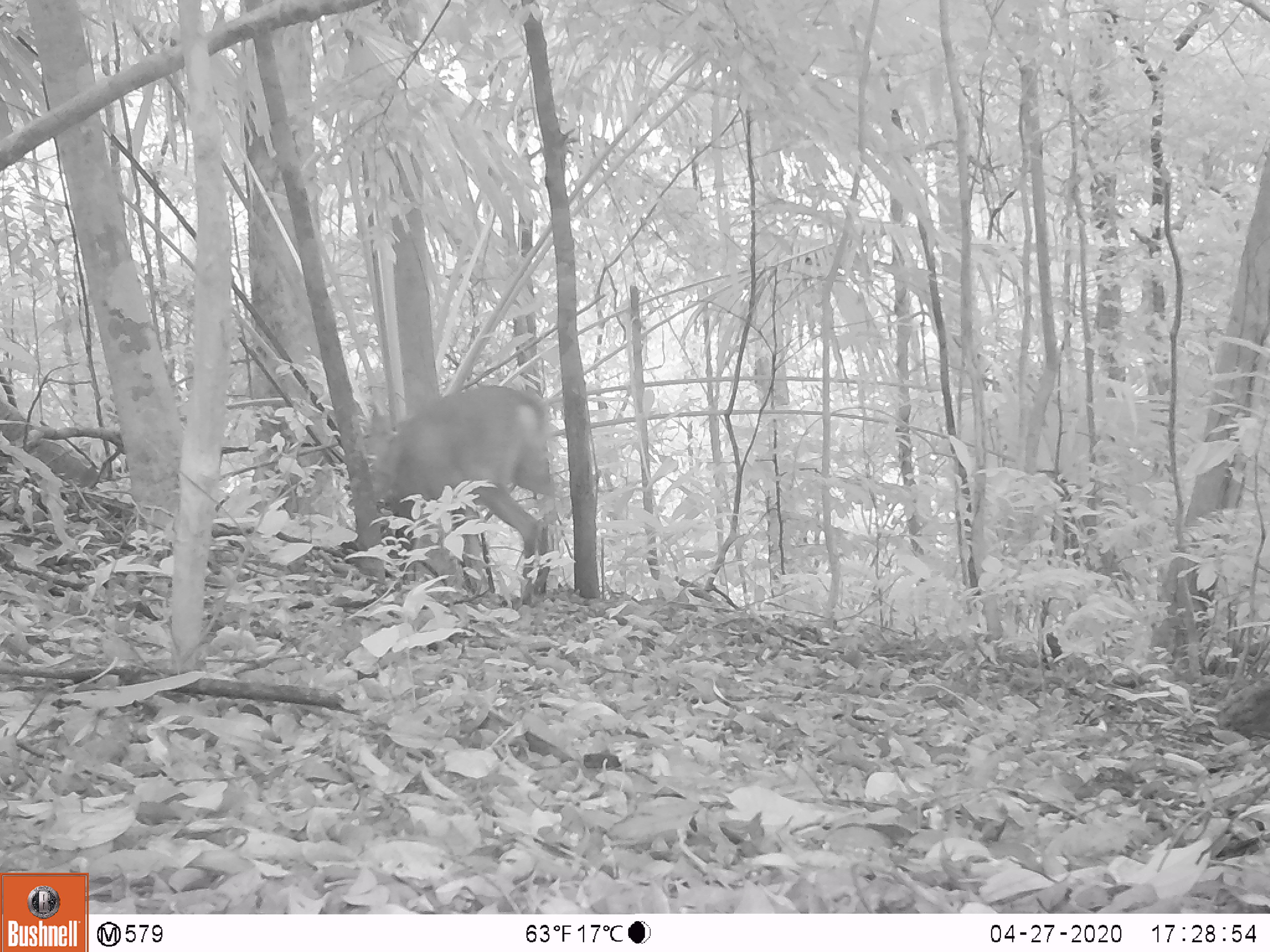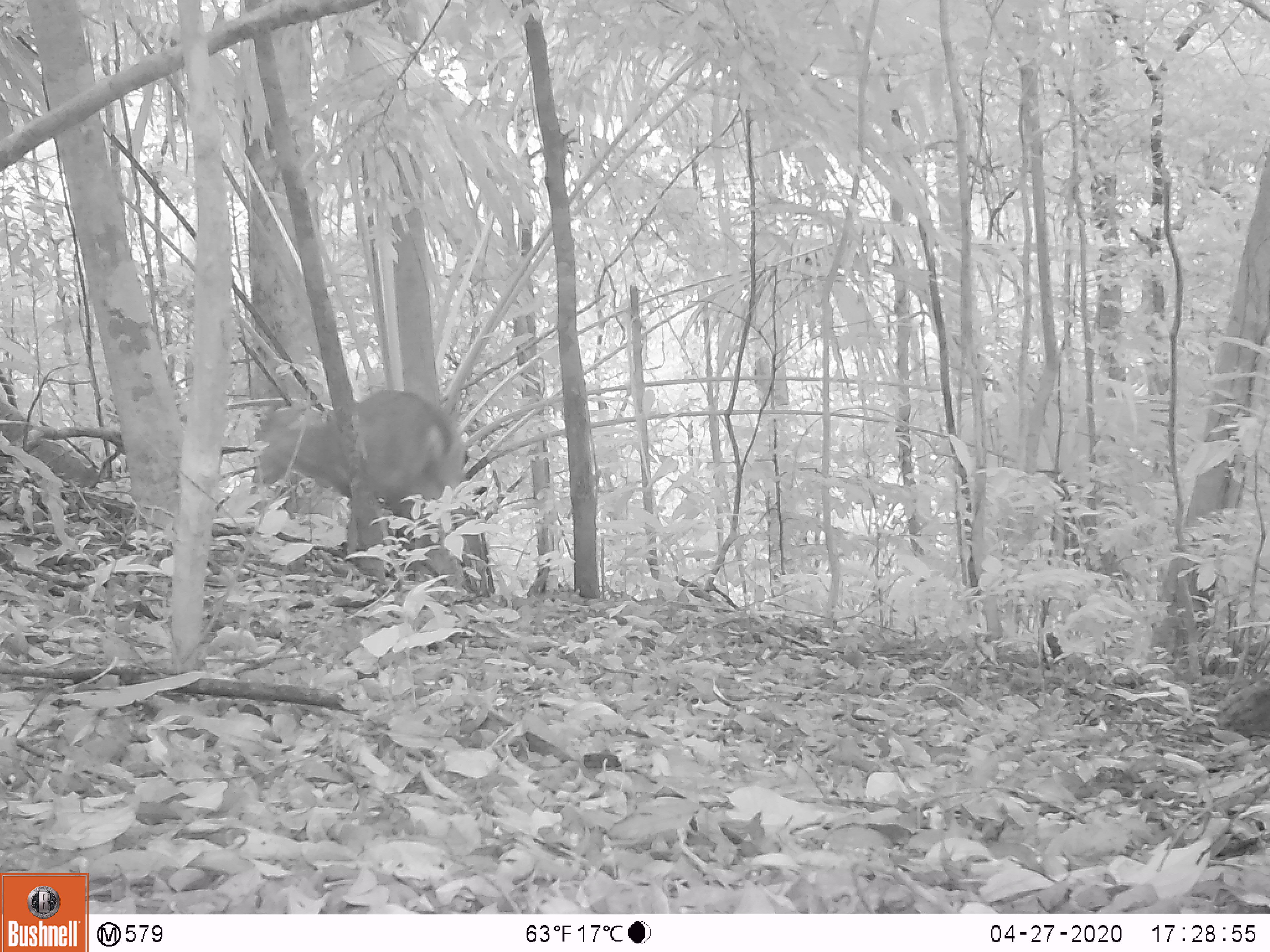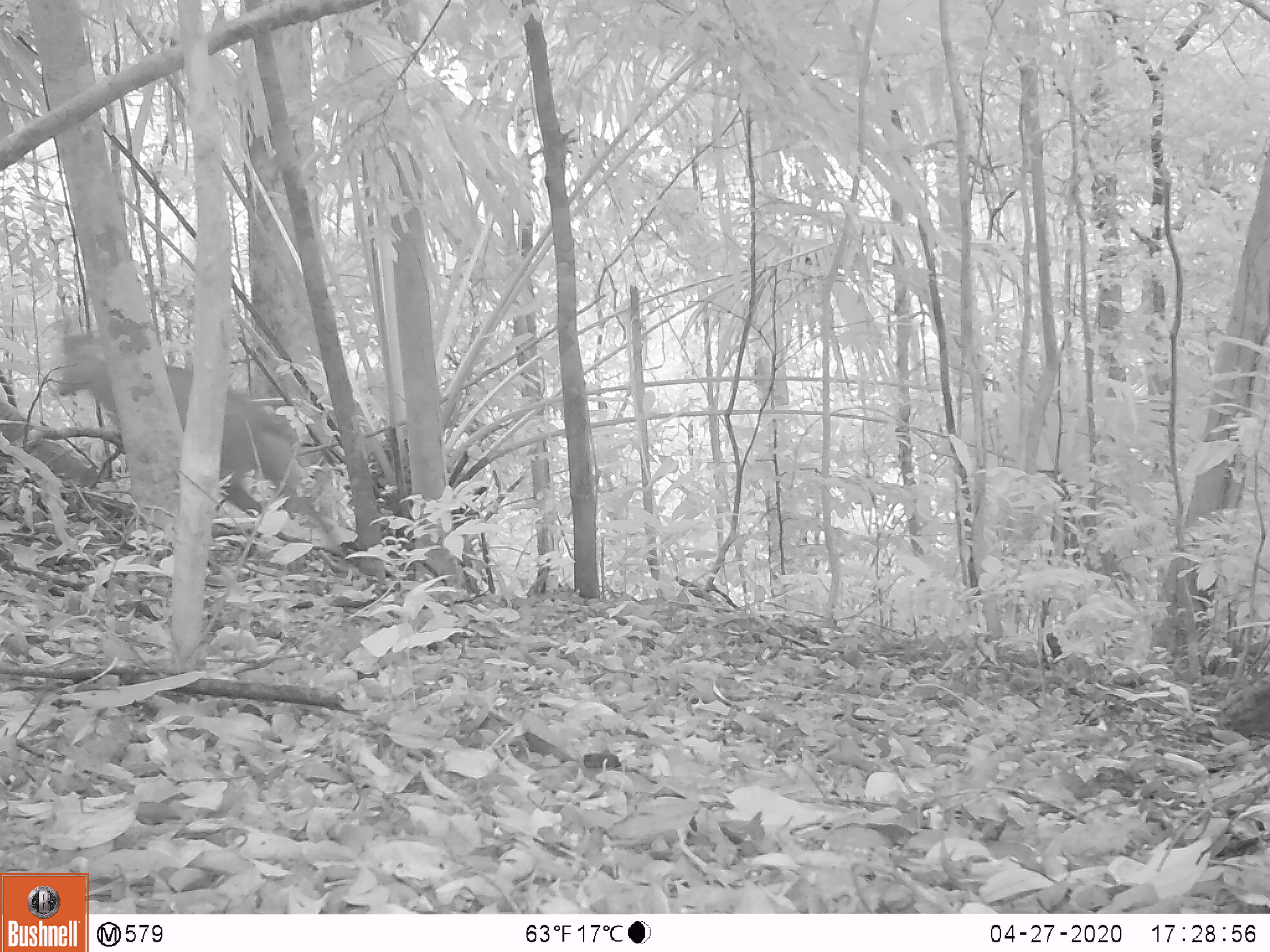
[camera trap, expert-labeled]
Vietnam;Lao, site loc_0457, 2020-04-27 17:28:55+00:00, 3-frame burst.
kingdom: Animalia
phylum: Chordata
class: Mammalia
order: Artiodactyla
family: Cervidae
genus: Muntiacus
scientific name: Muntiacus vuquangensis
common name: large-antlered muntjac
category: large antlered muntjac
Large antlered muntjac (large-antlered muntjac) (Muntiacus vuquangensis). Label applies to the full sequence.